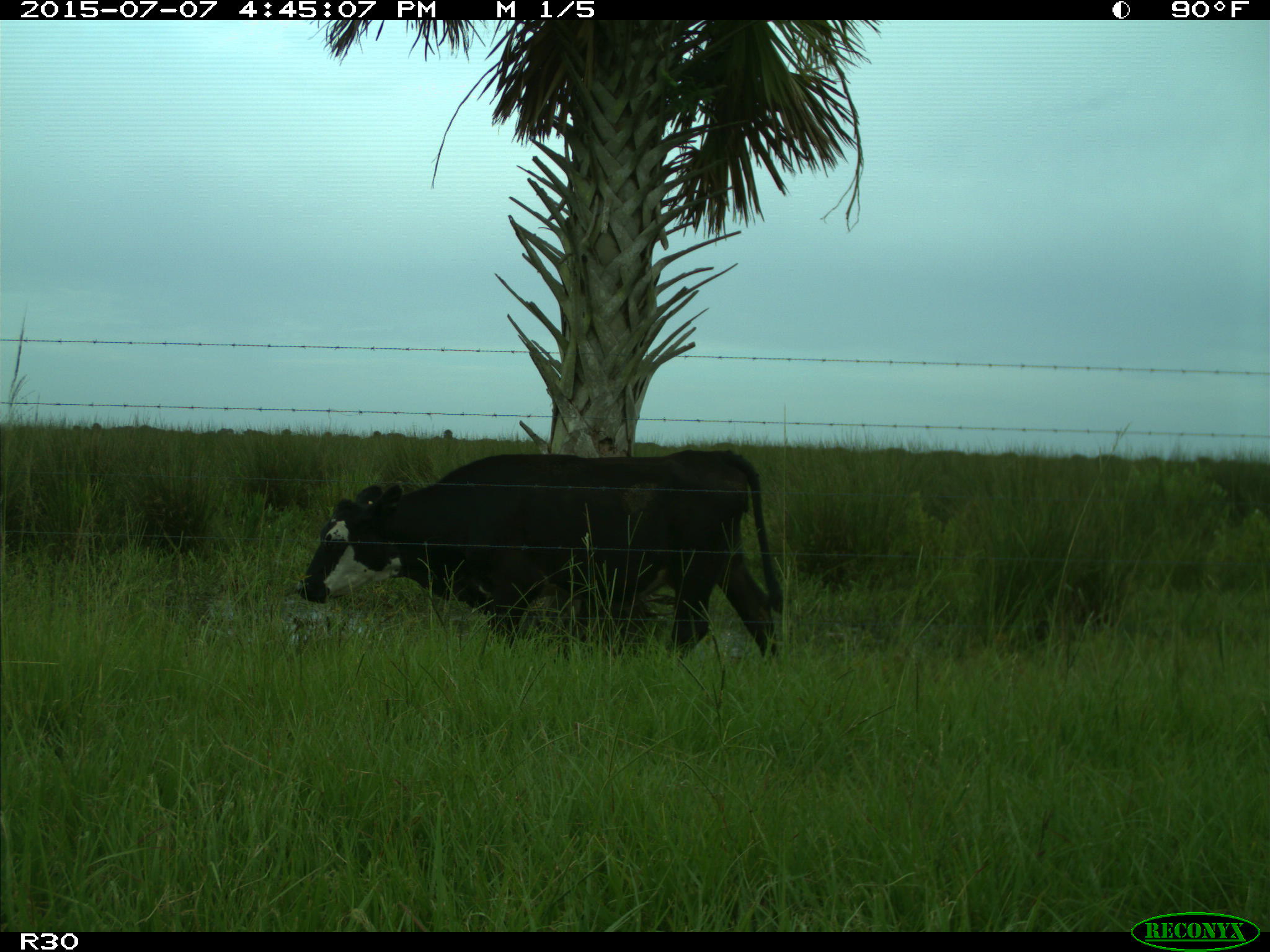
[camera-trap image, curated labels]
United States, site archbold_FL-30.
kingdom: Animalia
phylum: Chordata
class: Mammalia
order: Artiodactyla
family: Bovidae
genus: Bos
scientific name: Bos taurus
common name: domestic cow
Bos taurus (domestic cow).